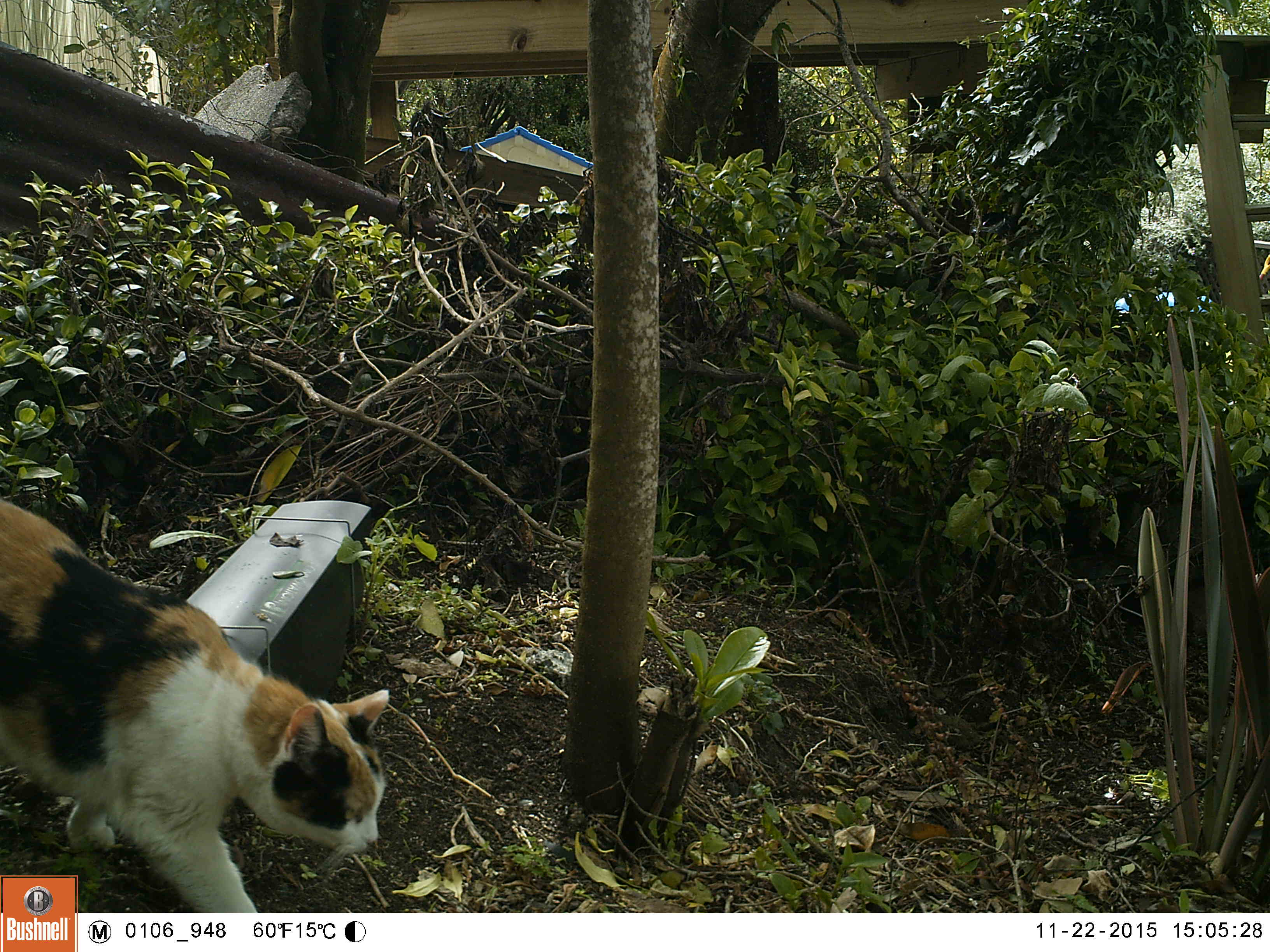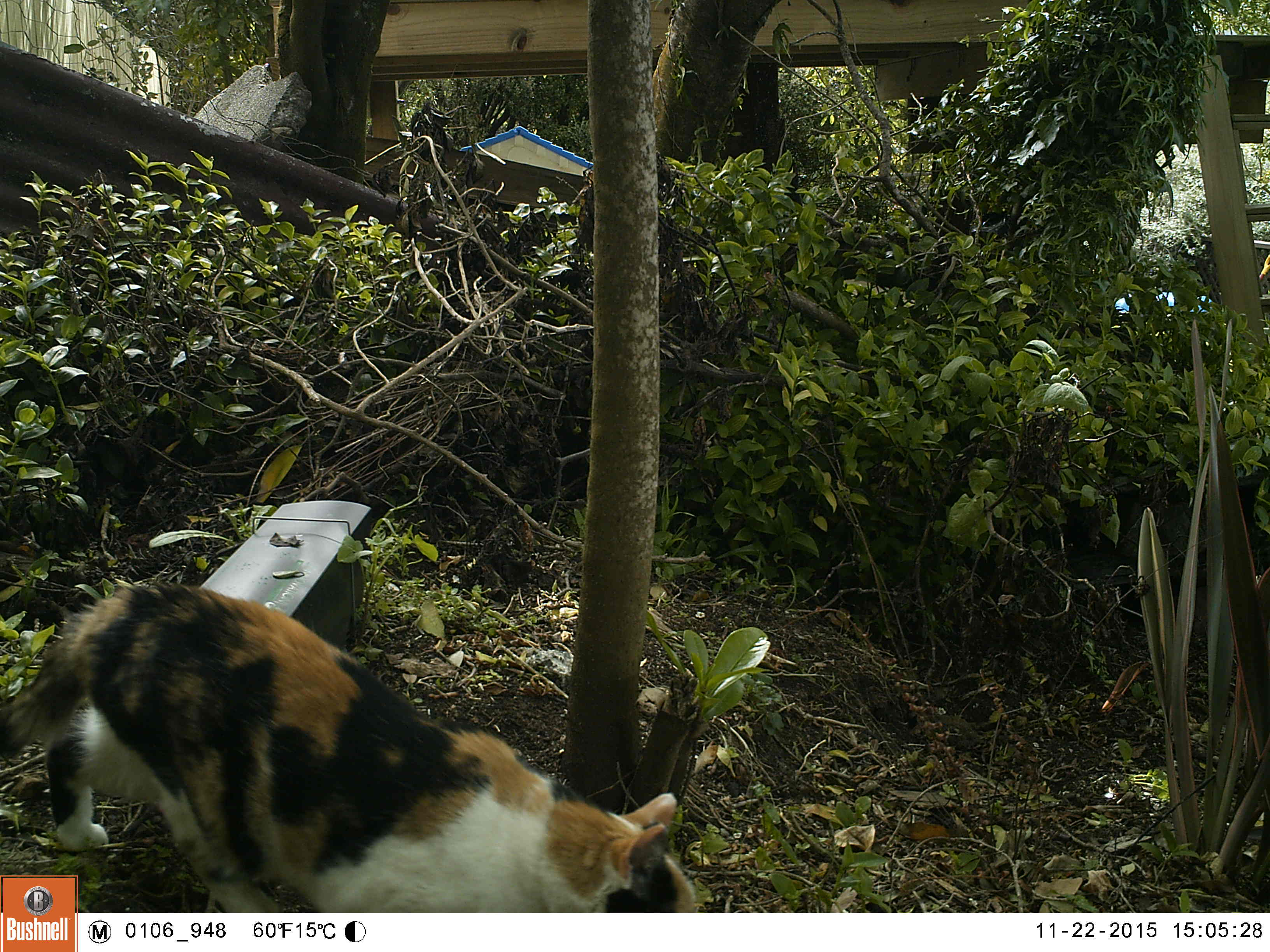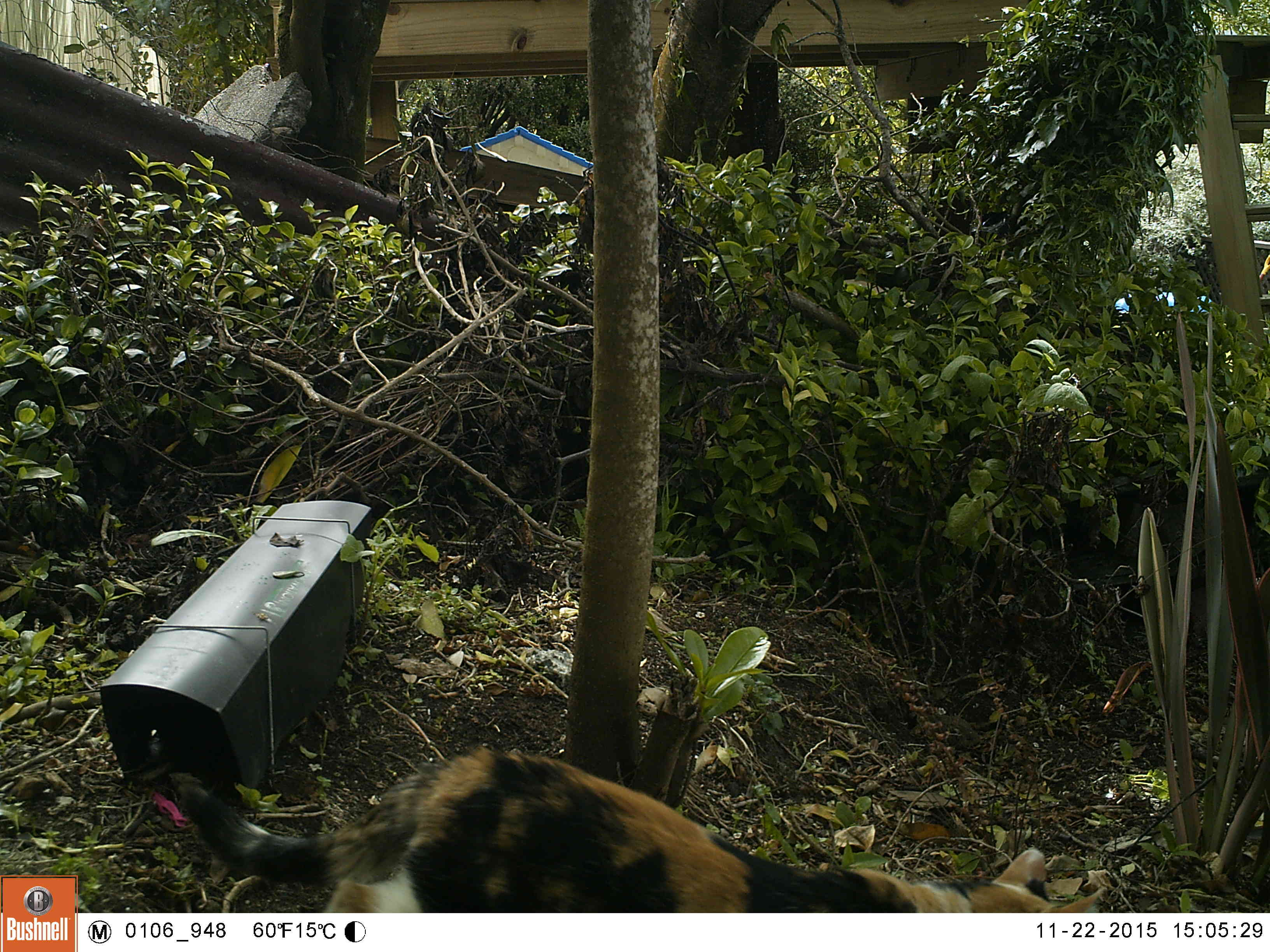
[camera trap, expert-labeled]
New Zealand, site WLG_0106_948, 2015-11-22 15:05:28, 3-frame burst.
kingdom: Animalia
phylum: Chordata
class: Mammalia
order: Carnivora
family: Felidae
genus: Felis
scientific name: Felis catus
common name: domestic cat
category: cat